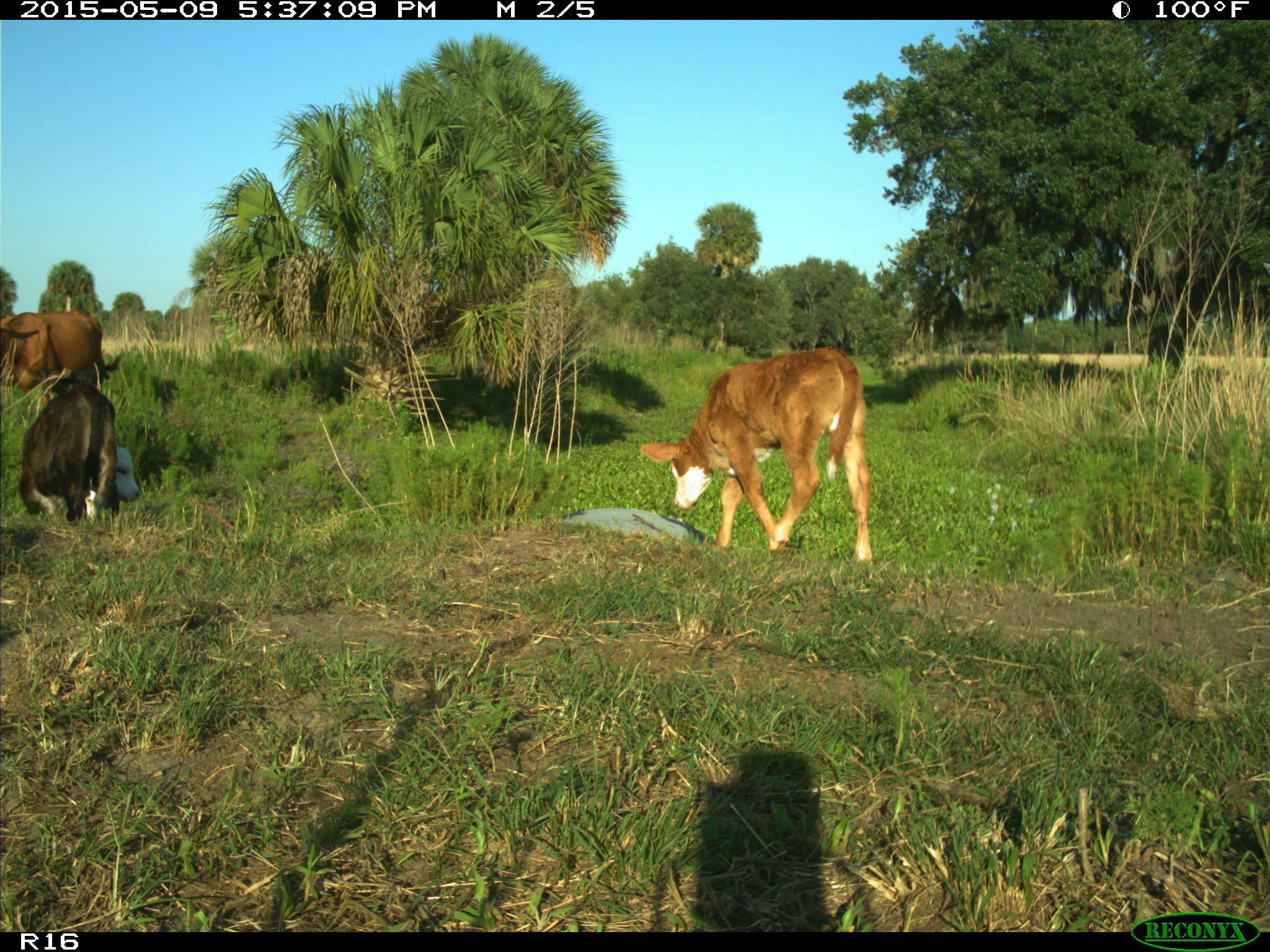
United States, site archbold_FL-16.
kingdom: Animalia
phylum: Chordata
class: Mammalia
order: Artiodactyla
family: Suidae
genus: Sus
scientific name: Sus scrofa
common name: wild boar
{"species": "Sus scrofa (wild boar)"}